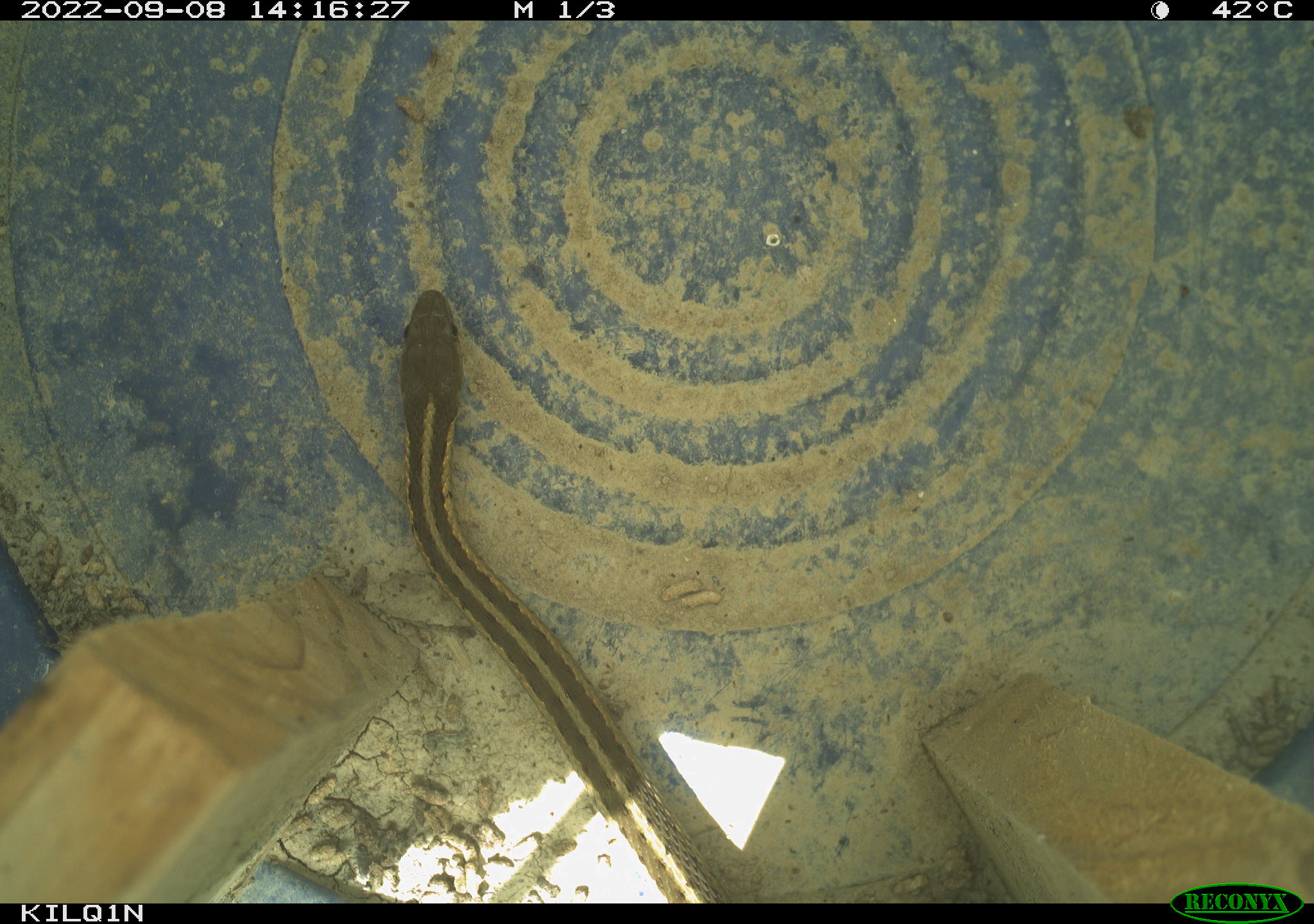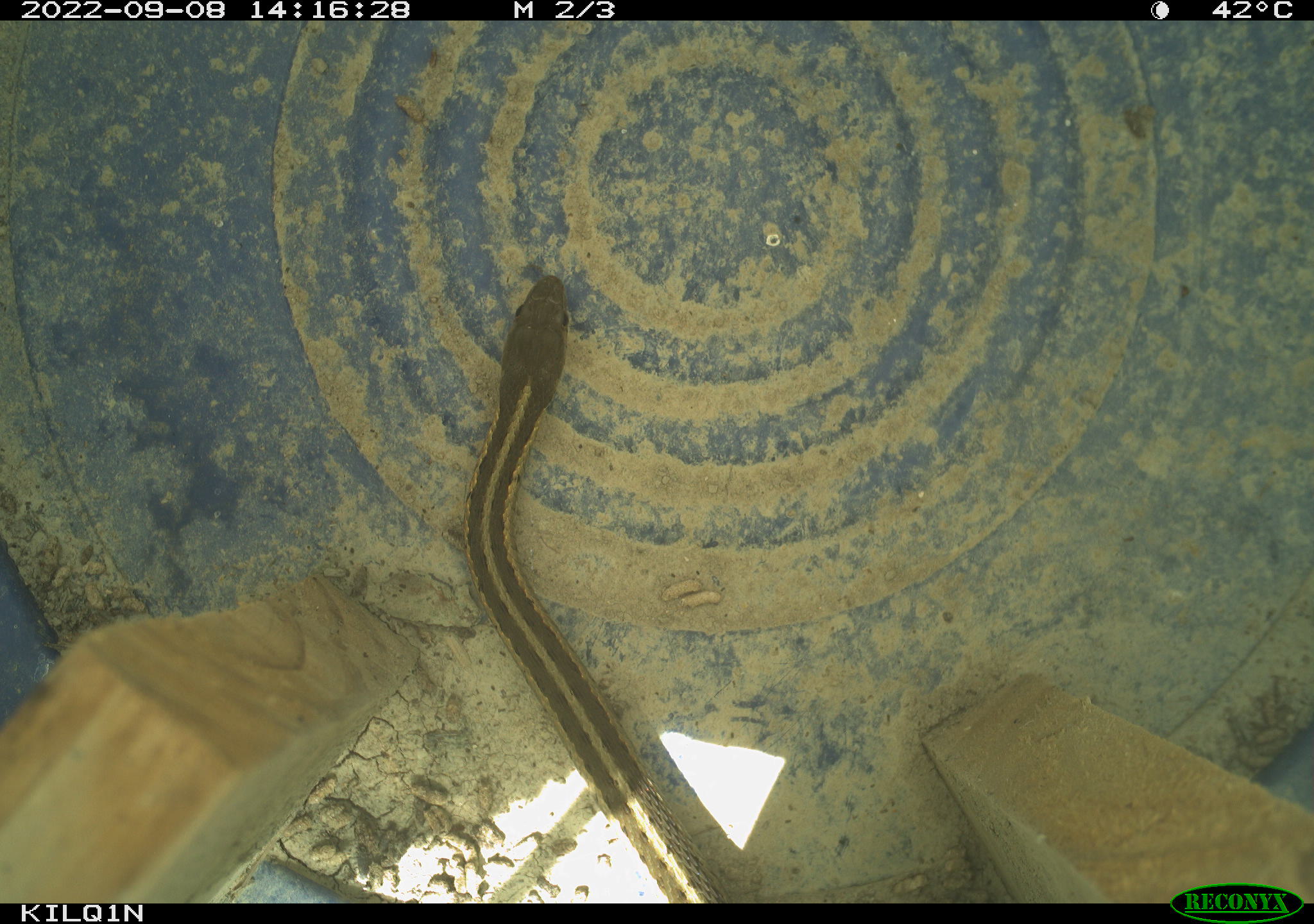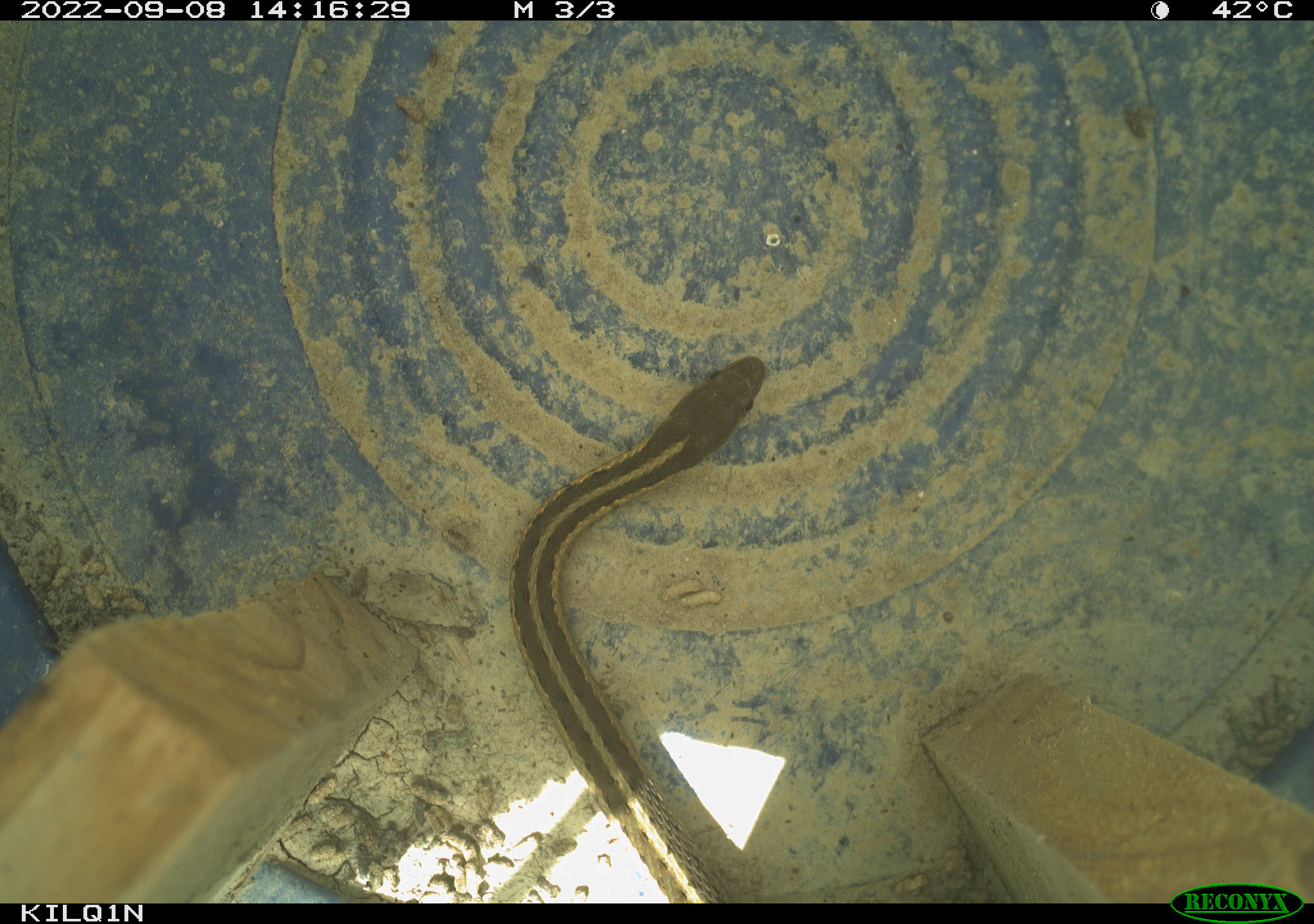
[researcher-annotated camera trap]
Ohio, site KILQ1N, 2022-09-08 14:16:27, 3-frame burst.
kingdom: Animalia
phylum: Chordata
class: Reptilia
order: Squamata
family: Colubridae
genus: Thamnophis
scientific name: Thamnophis sirtalis sirtalis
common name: eastern gartersnake